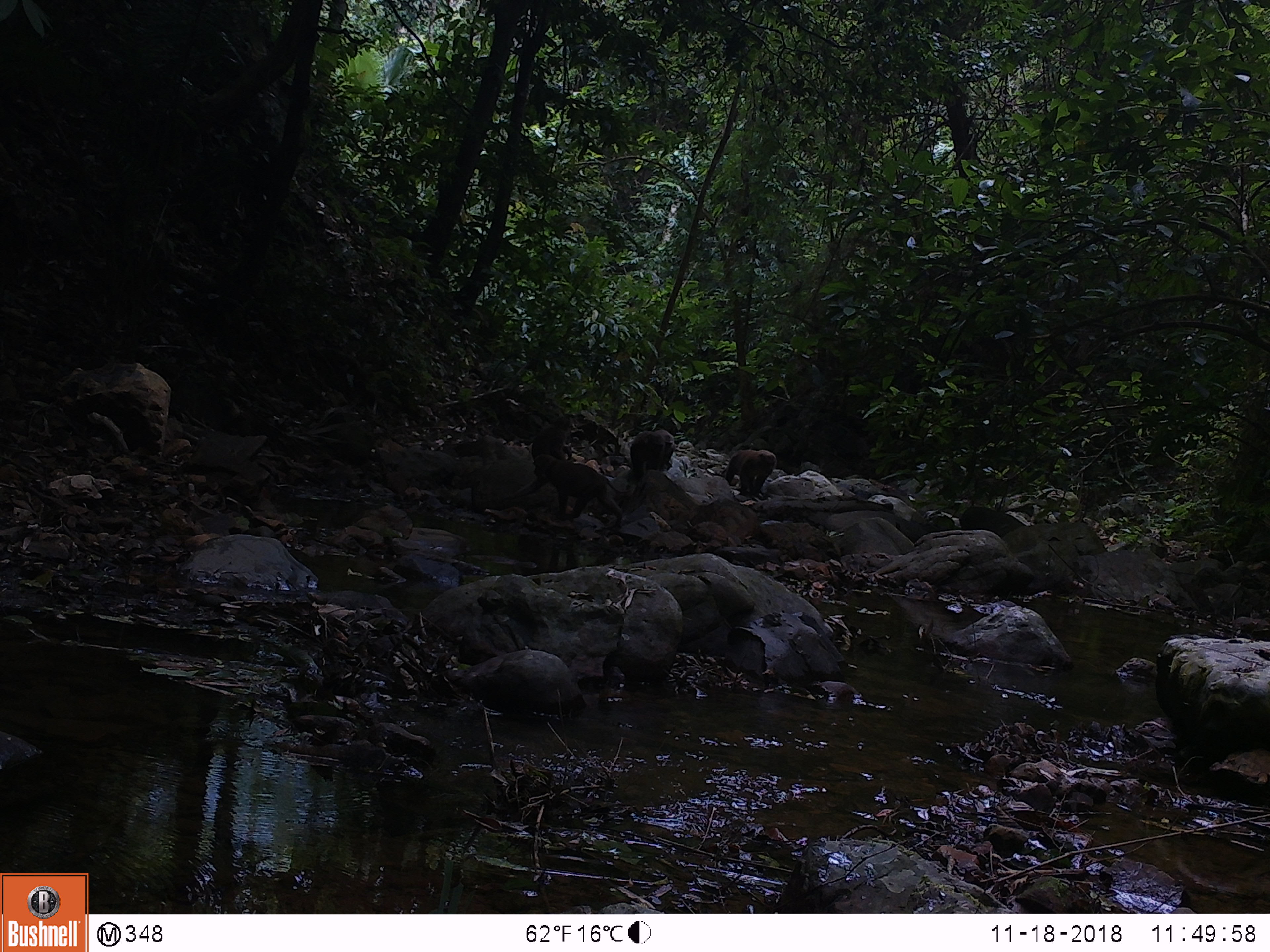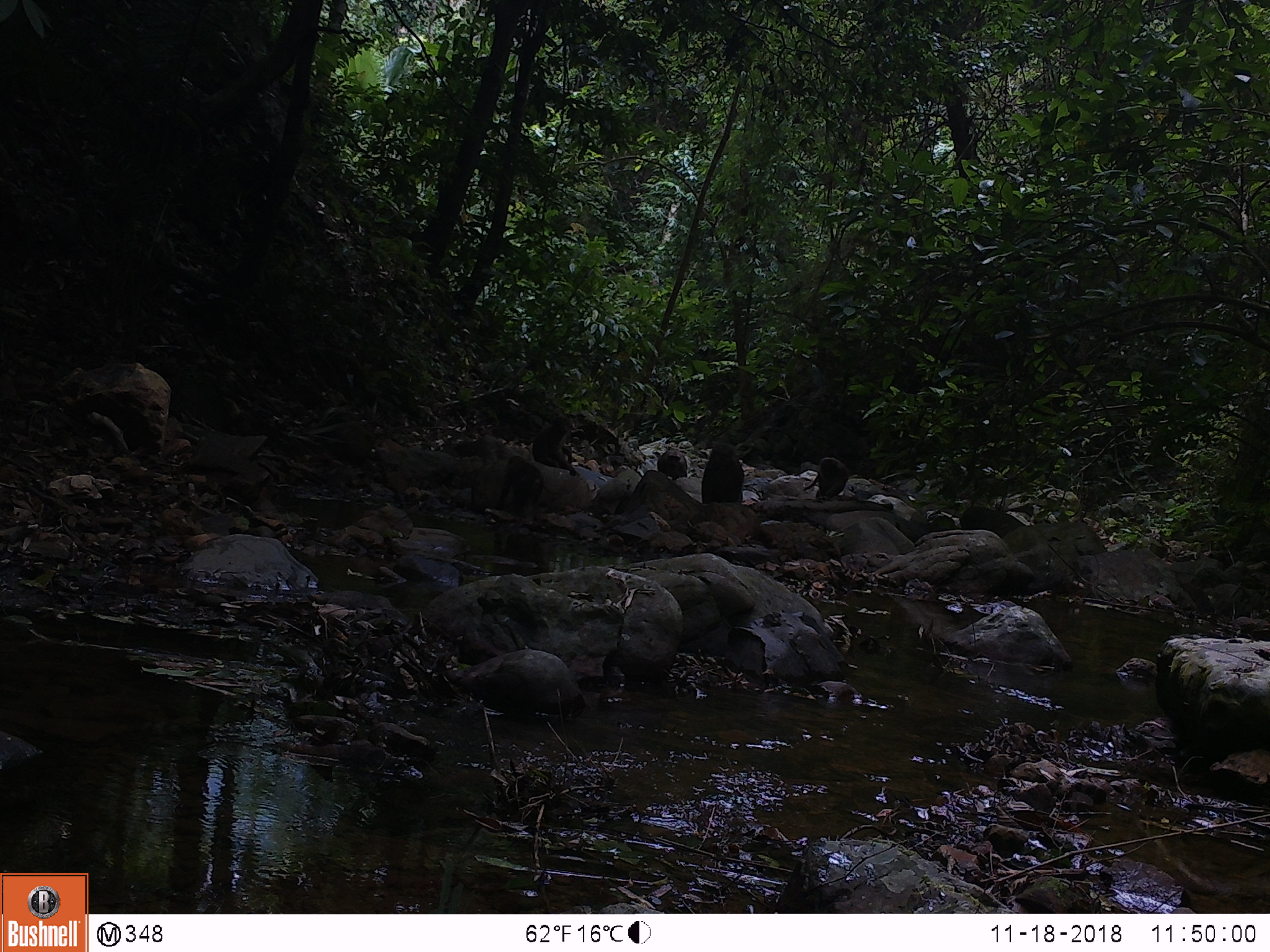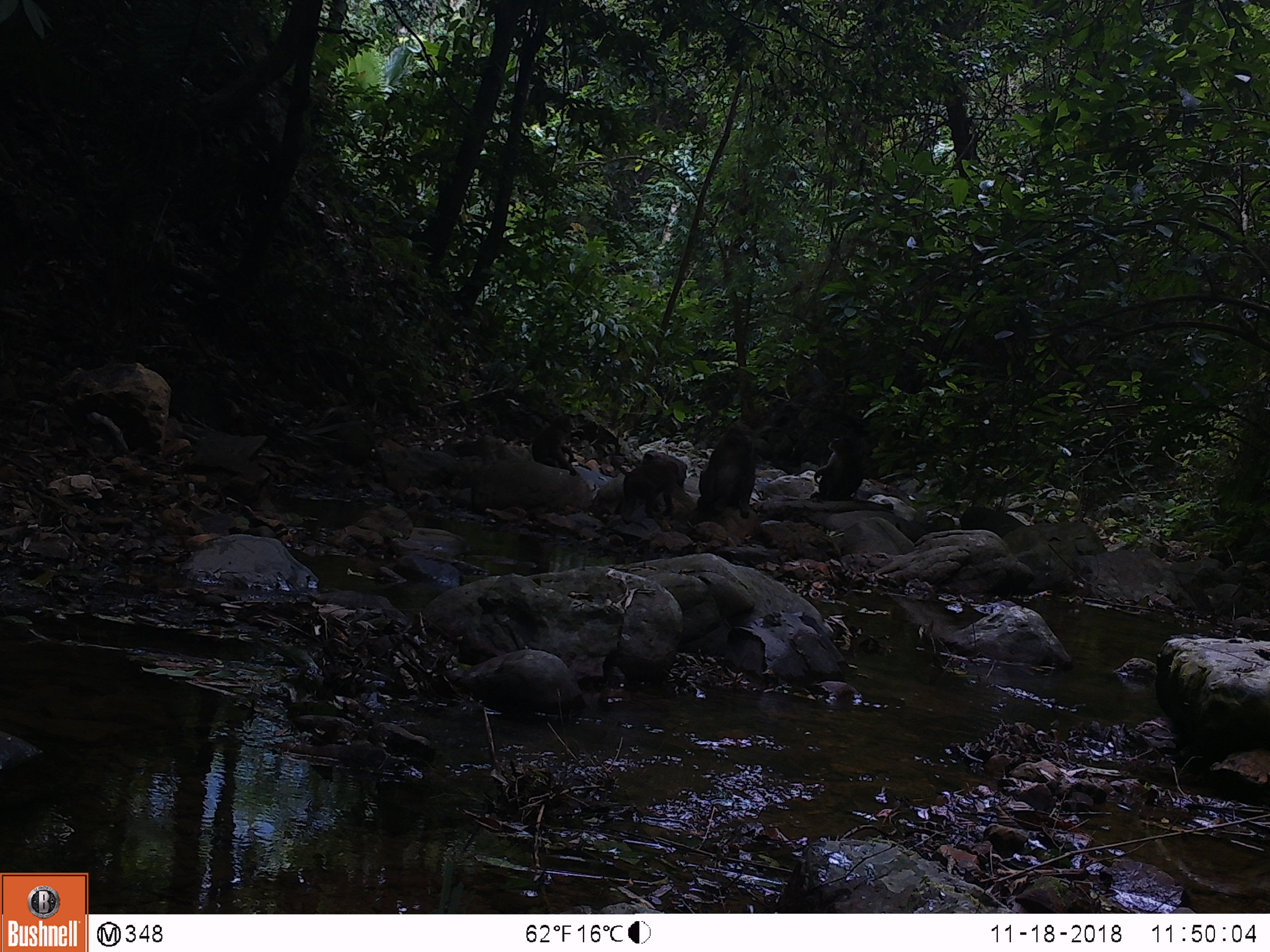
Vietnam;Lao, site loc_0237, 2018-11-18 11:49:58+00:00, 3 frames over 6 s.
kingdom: Animalia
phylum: Chordata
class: Mammalia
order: Primates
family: Cercopithecidae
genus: Macaca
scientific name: Macaca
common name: macaques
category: assam or rhesus macaque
Assam or rhesus macaque (macaques) (Macaca). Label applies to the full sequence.